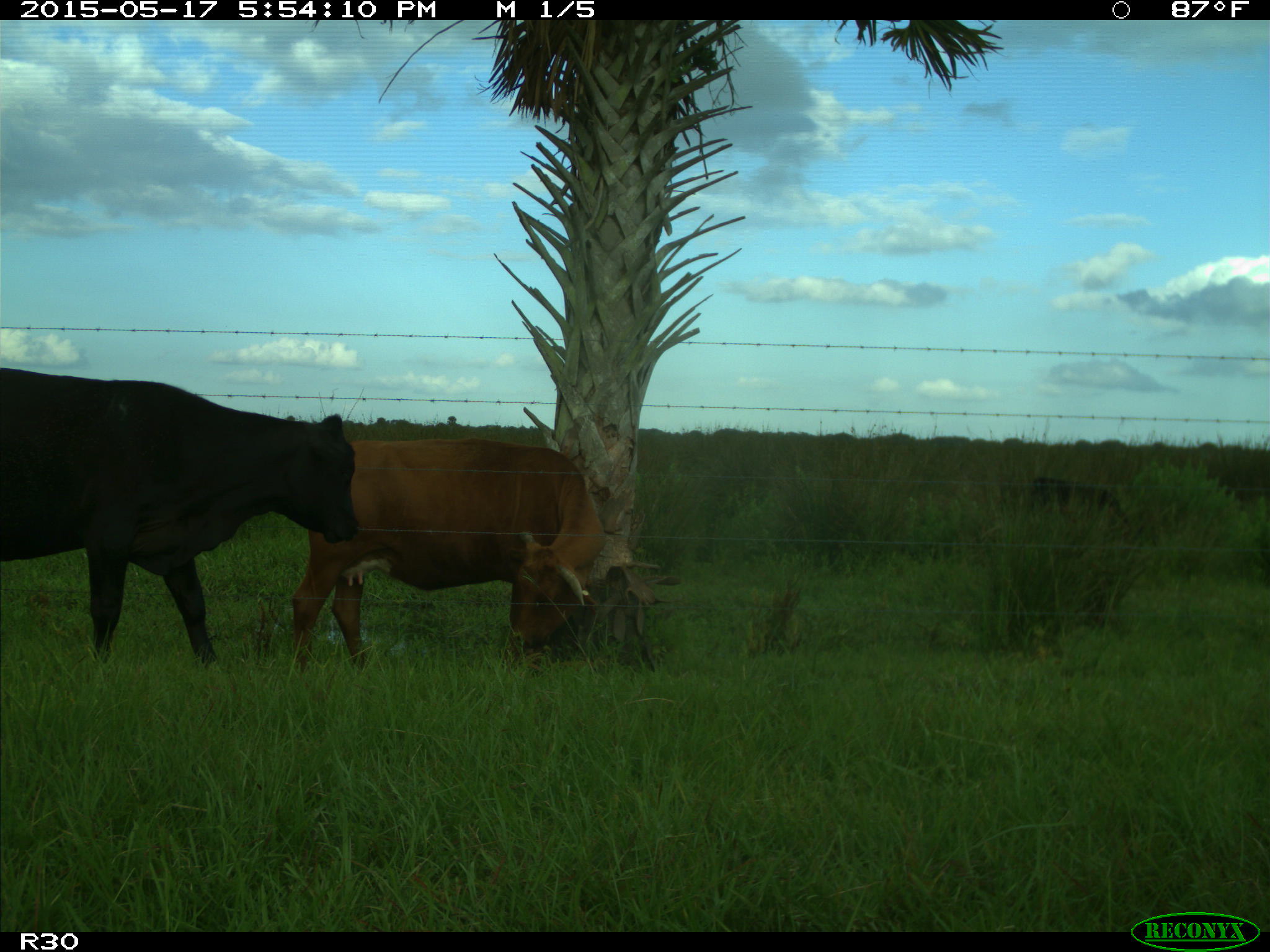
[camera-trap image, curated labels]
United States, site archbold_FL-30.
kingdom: Animalia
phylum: Chordata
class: Mammalia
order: Artiodactyla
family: Bovidae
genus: Bos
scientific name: Bos taurus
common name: domestic cow